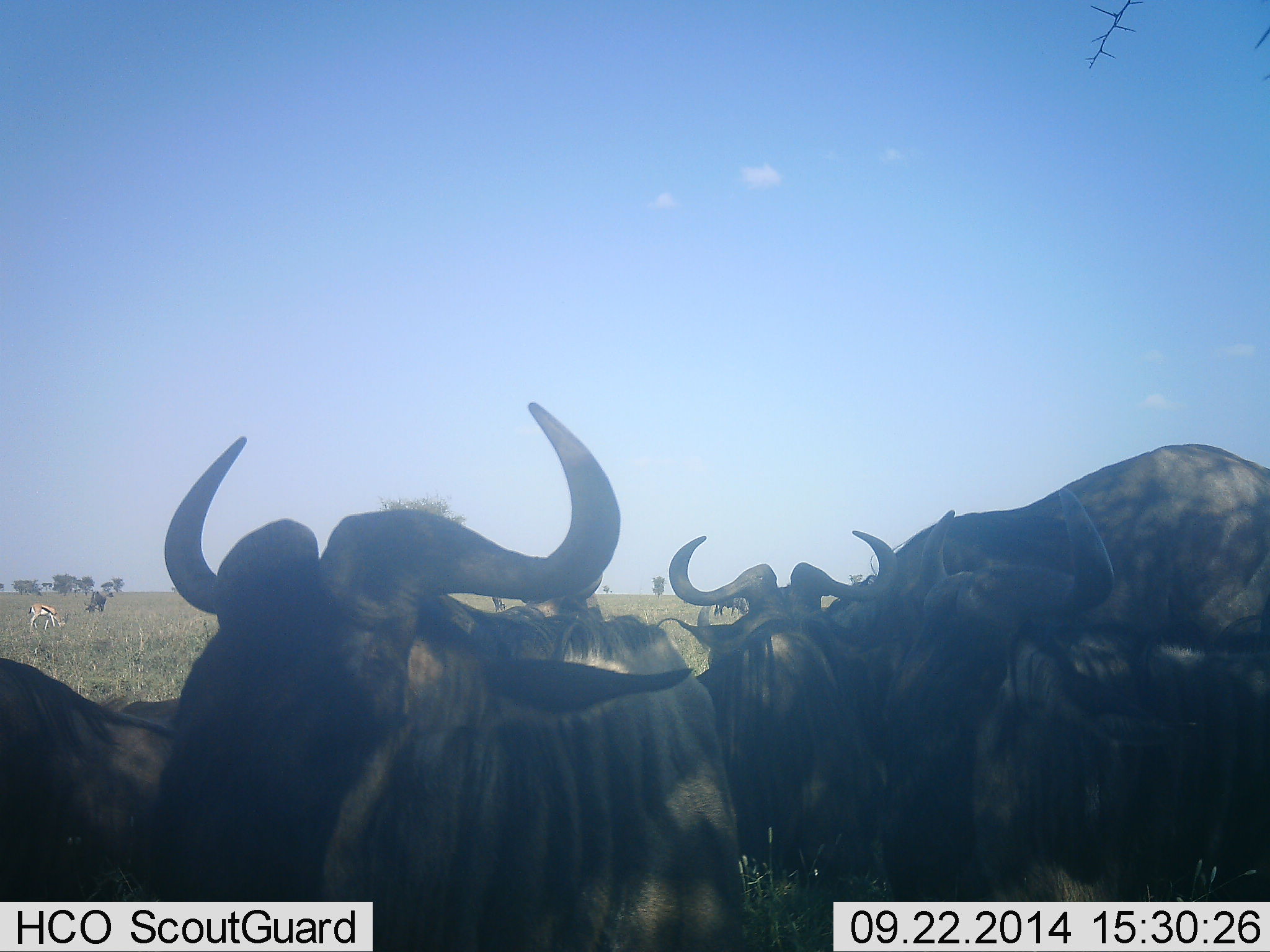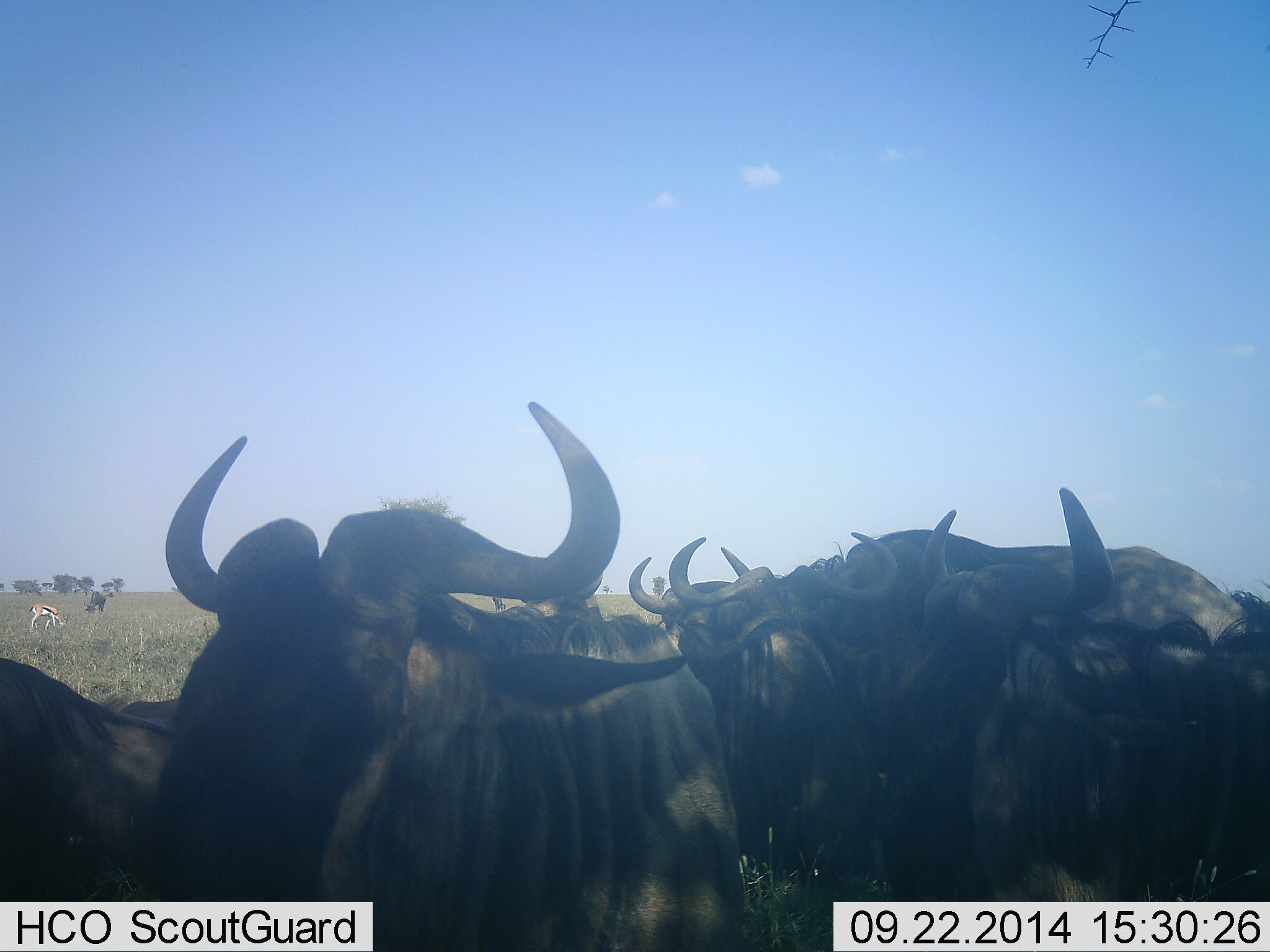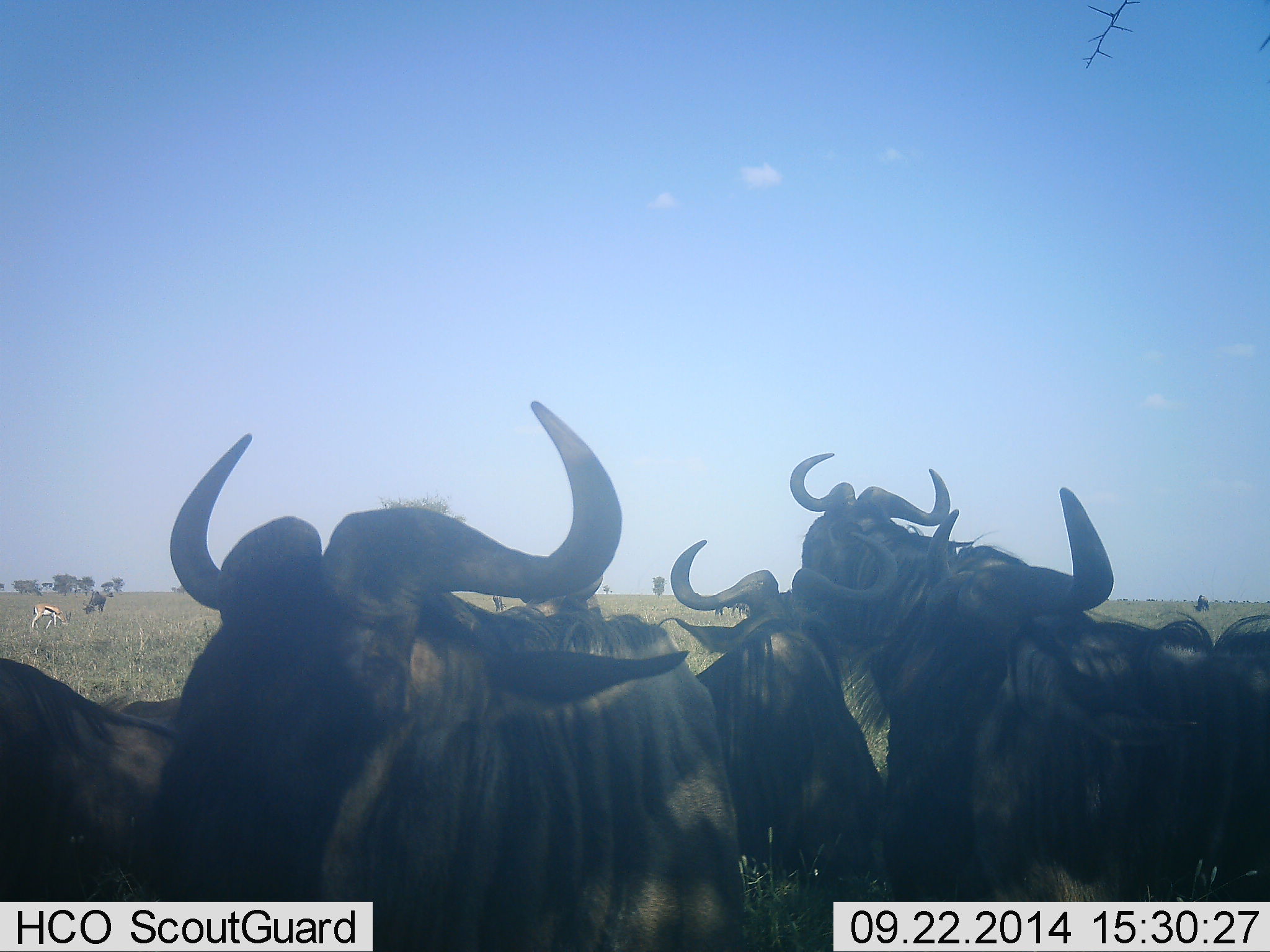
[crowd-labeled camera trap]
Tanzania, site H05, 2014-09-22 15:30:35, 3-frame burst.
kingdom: Animalia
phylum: Chordata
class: Mammalia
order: Artiodactyla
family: Bovidae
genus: Eudorcas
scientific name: Eudorcas thomsonii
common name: thomson's gazelle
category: gazellethomsons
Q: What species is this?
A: Gazellethomsons (thomson's gazelle) (Eudorcas thomsonii).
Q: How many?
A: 1.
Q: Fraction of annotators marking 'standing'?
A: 20%.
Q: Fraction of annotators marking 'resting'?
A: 0%.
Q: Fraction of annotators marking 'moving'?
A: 0%.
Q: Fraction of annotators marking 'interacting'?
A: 0%.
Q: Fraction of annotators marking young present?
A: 0%.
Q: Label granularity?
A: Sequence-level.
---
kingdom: Animalia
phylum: Chordata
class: Mammalia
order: Artiodactyla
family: Bovidae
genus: Connochaetes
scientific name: Connochaetes taurinus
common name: blue wildebeest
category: wildebeest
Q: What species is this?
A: Wildebeest (blue wildebeest) (Connochaetes taurinus).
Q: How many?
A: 7.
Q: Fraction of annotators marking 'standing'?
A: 57%.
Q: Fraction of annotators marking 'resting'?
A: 36%.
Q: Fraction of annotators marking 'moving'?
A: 43%.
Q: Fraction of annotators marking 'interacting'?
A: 36%.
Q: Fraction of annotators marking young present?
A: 0%.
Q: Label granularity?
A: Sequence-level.